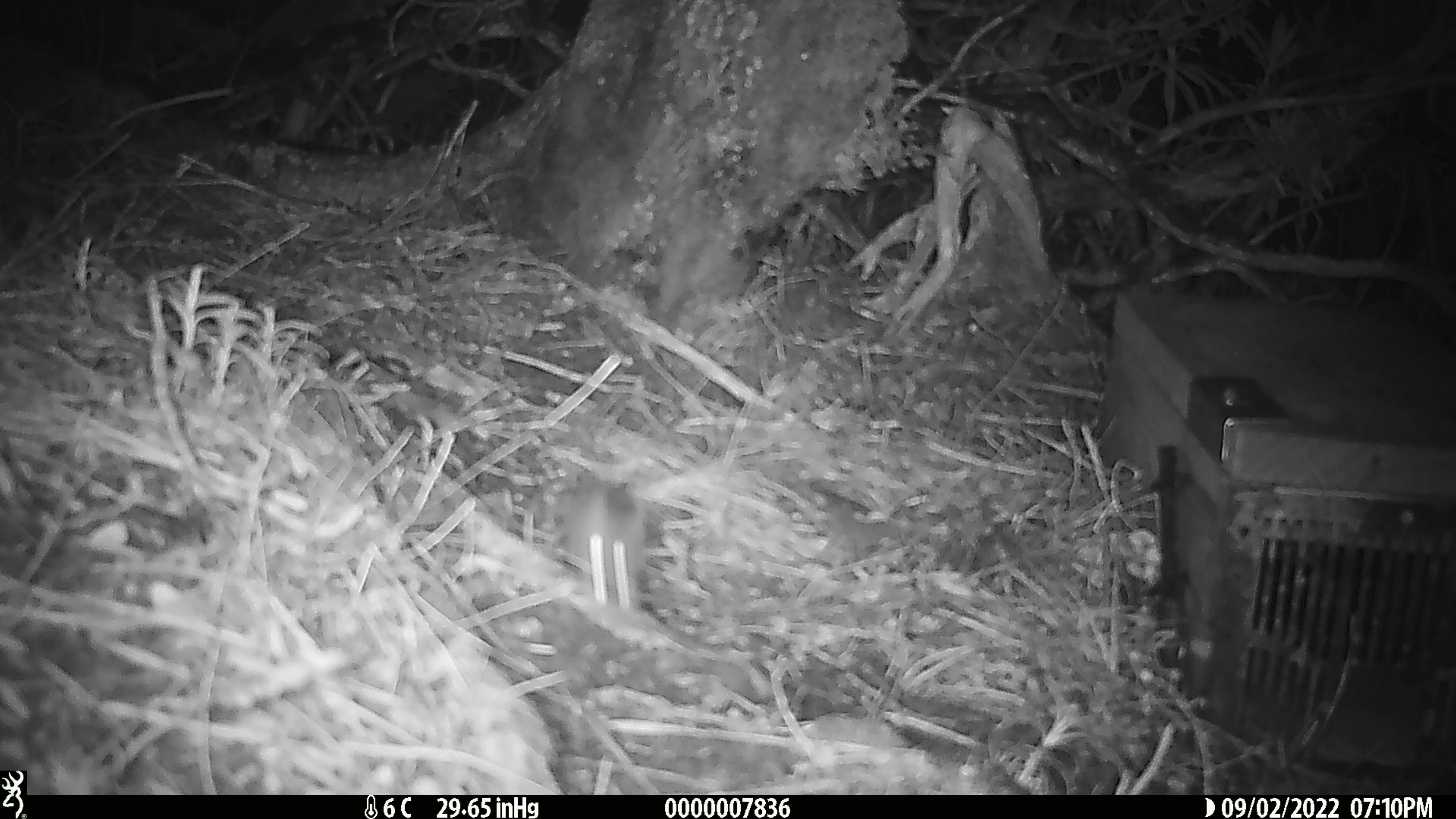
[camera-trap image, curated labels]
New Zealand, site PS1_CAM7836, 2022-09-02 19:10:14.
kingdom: Animalia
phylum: Chordata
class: Mammalia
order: Rodentia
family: Muridae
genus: Mus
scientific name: Mus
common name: mouse